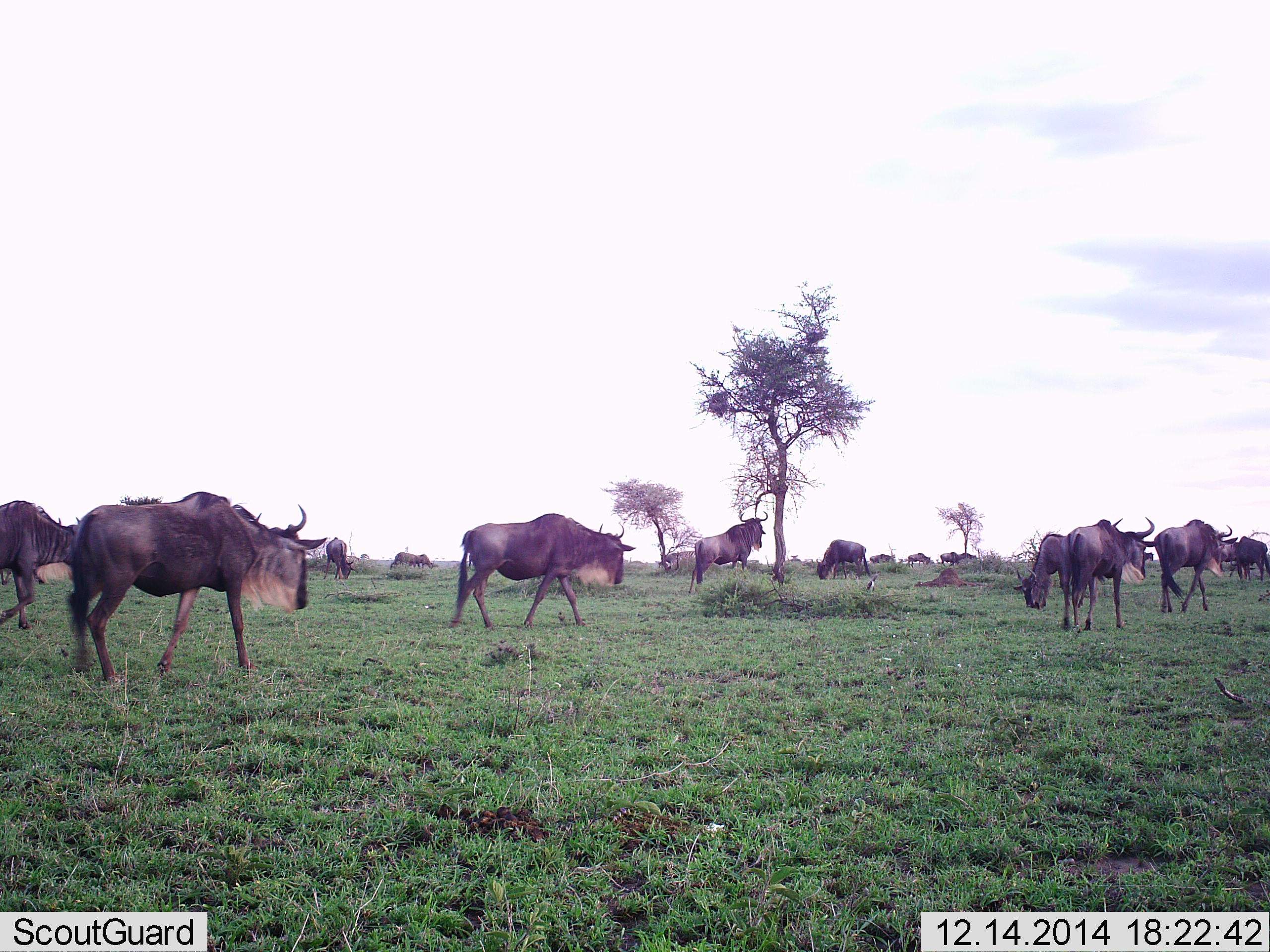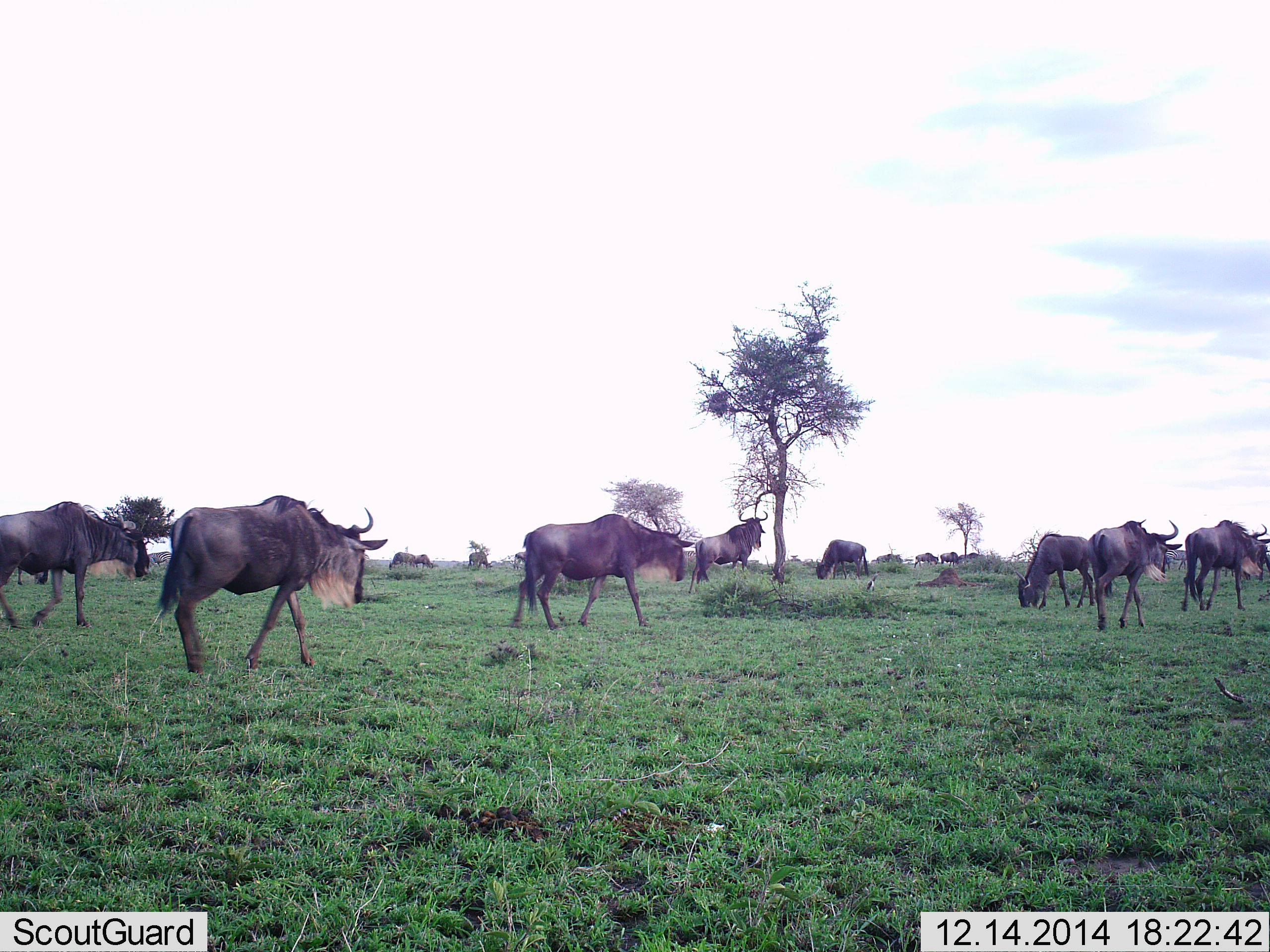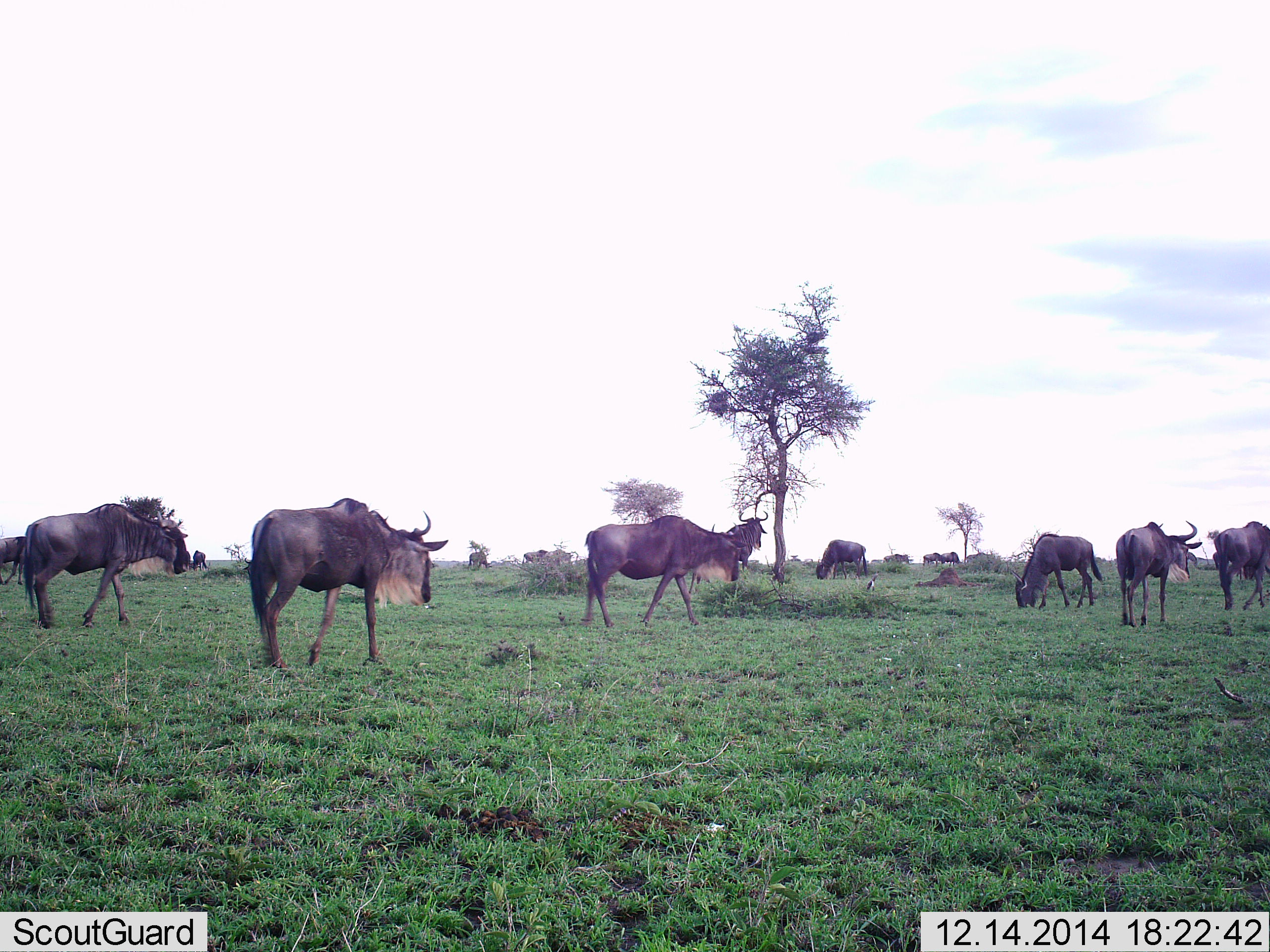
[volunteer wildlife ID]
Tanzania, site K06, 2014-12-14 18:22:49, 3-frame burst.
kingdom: Animalia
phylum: Chordata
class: Mammalia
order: Artiodactyla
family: Bovidae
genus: Connochaetes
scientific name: Connochaetes taurinus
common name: blue wildebeest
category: wildebeest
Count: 11-50.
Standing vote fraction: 40%.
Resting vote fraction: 10%.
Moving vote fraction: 90%.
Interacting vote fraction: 20%.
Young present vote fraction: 0%.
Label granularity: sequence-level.